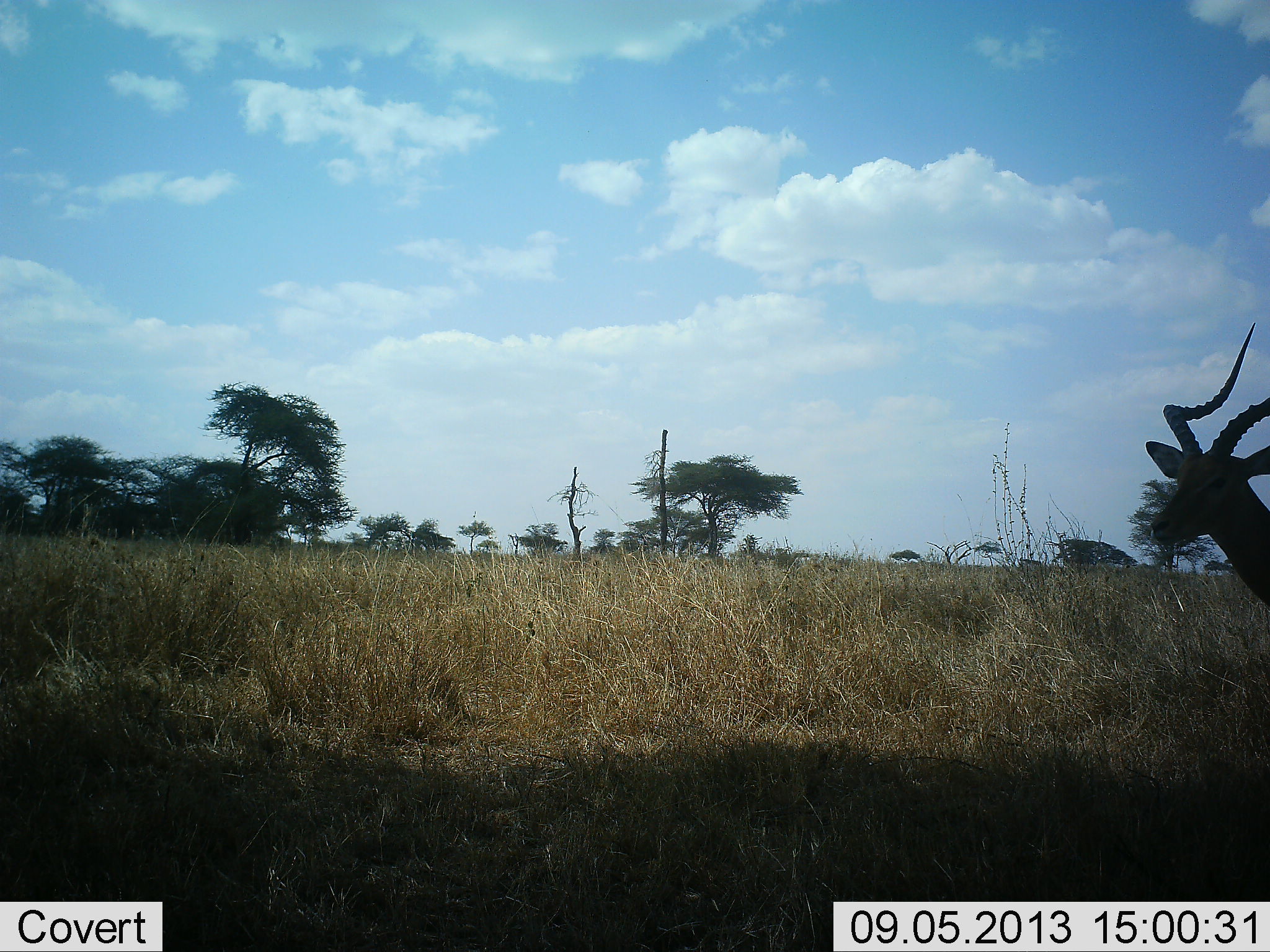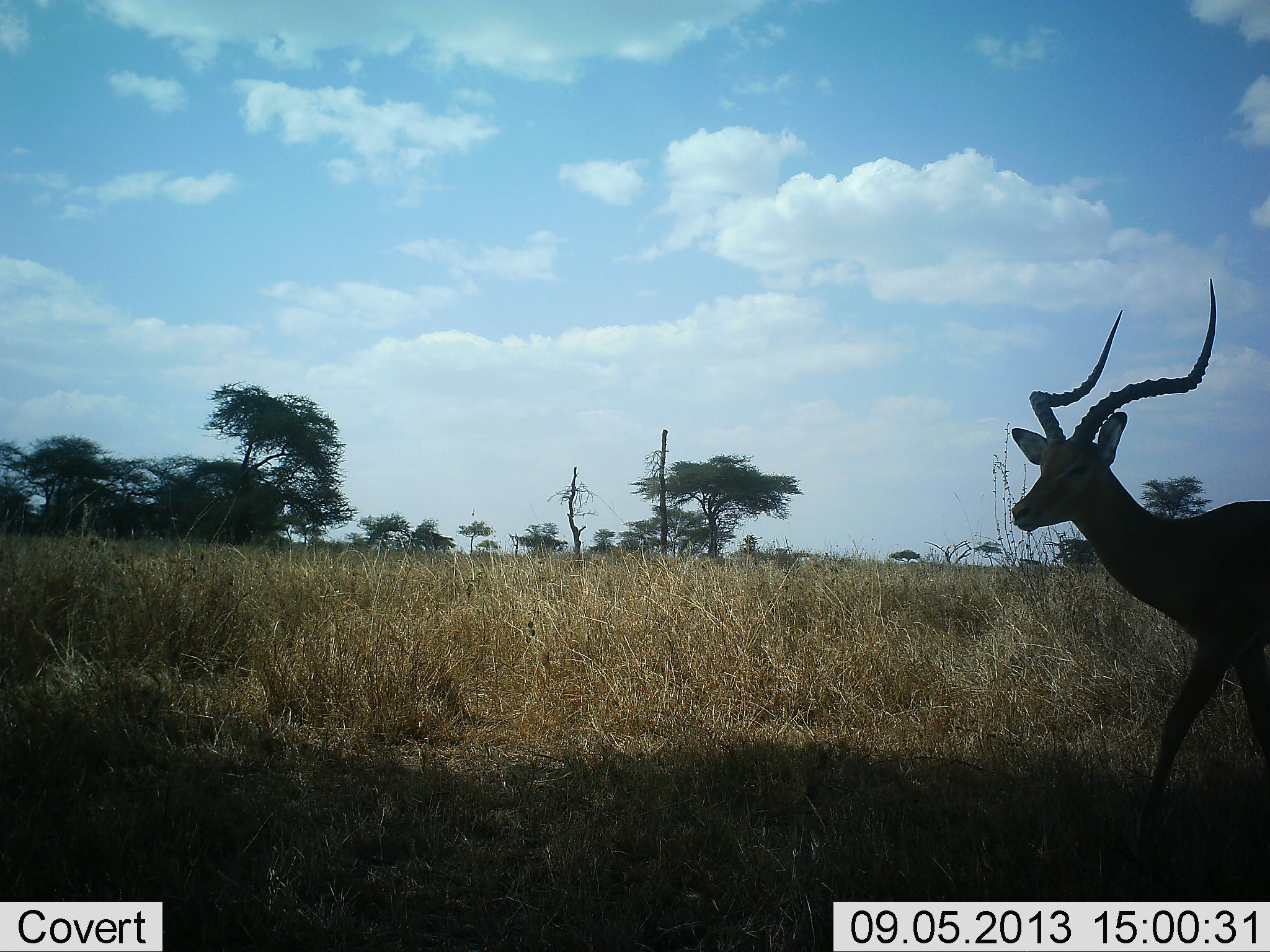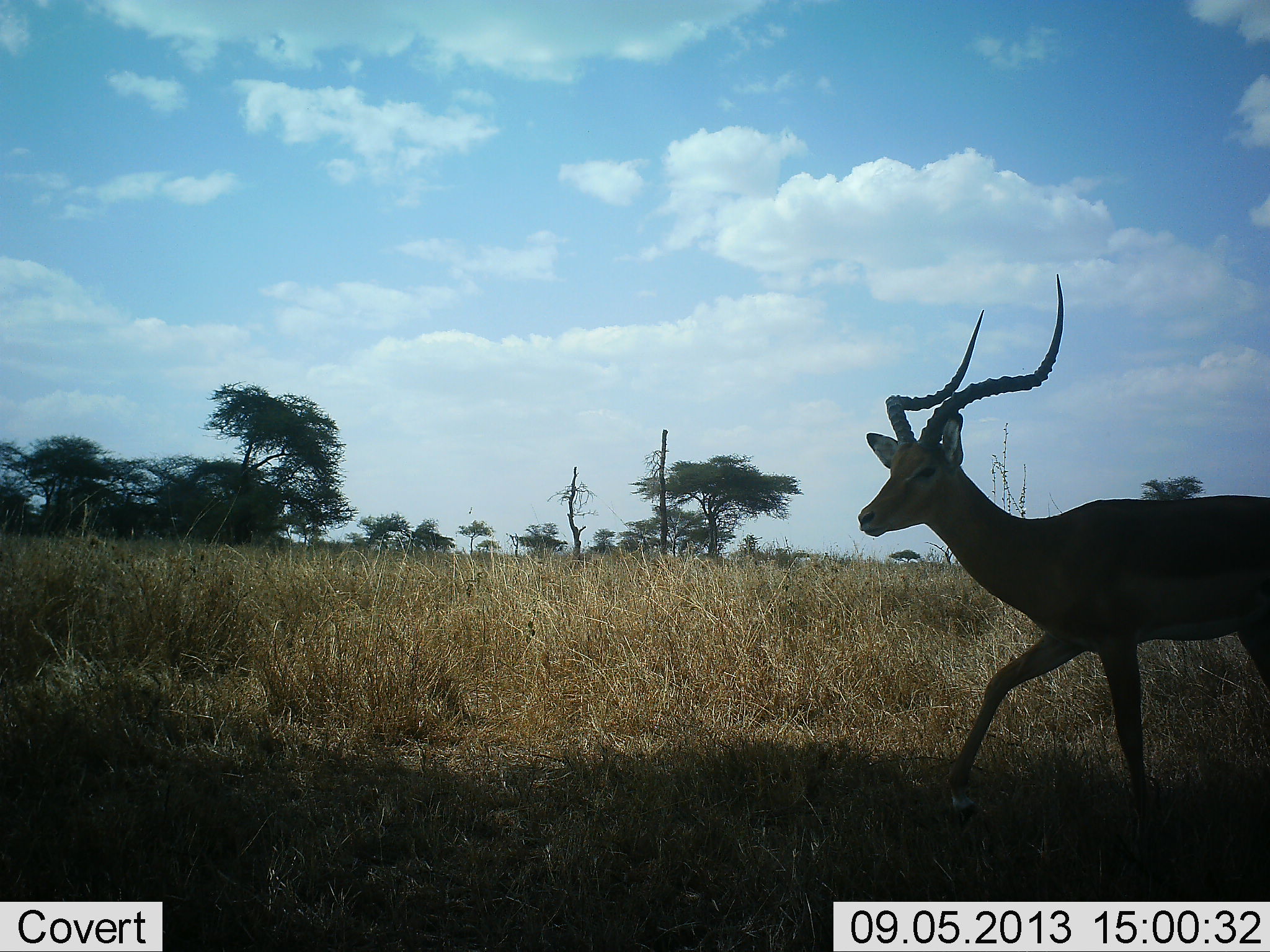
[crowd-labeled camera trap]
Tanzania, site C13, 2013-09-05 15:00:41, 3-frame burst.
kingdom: Animalia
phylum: Chordata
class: Mammalia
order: Artiodactyla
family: Bovidae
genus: Aepyceros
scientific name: Aepyceros melampus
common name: impala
Impala (Aepyceros melampus), count 1. Behavior (volunteer vote fractions): standing 4%, resting 0%, moving 96%, interacting 0%. Young present (vote fraction): 0%. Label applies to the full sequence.